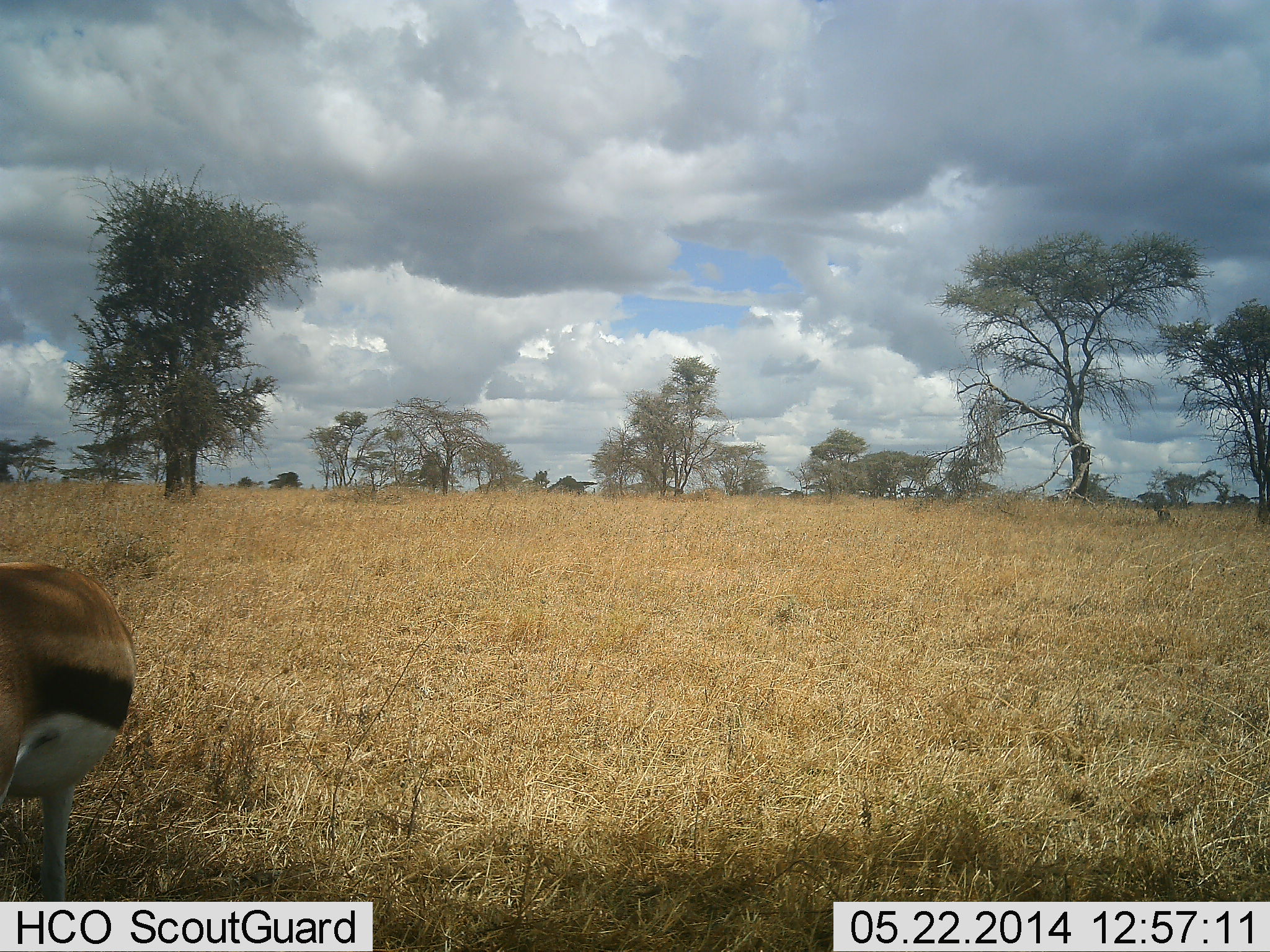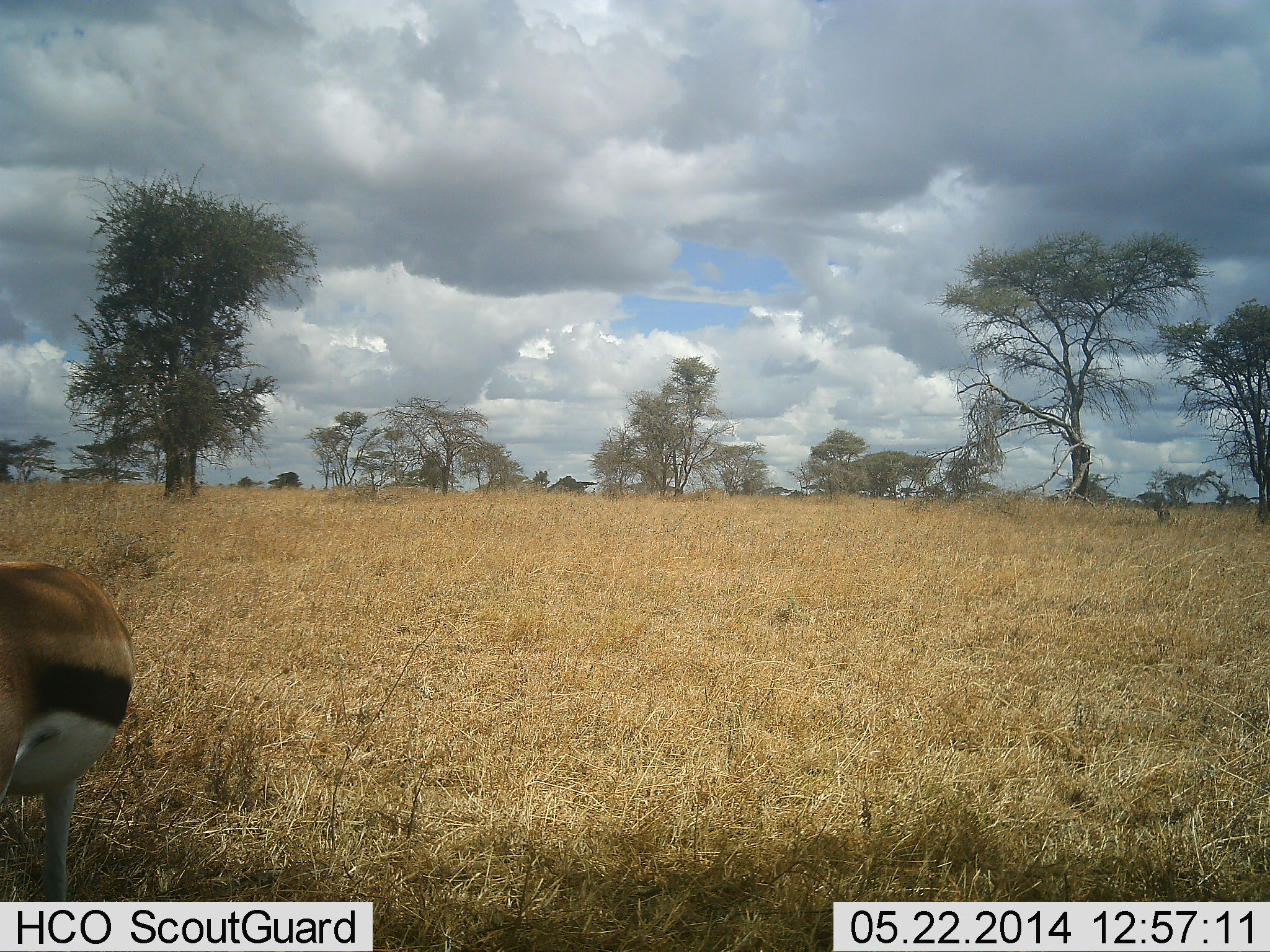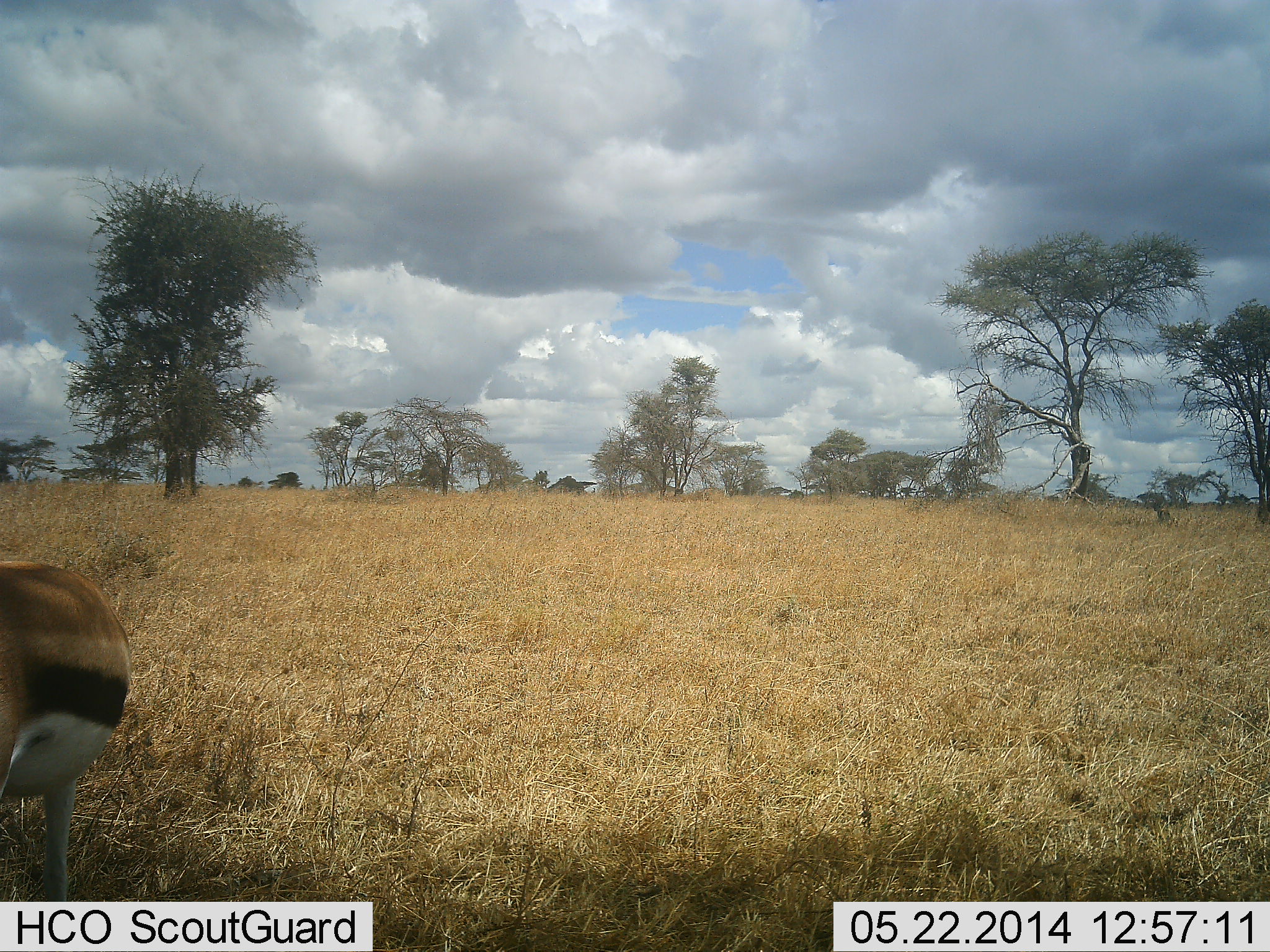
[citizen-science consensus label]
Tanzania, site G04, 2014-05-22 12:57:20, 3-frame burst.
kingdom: Animalia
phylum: Chordata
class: Mammalia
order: Artiodactyla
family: Bovidae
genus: Eudorcas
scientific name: Eudorcas thomsonii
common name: thomson's gazelle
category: gazellethomsons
Gazellethomsons (thomson's gazelle) (Eudorcas thomsonii), count 1. Behavior (volunteer vote fractions): standing 80%, resting 0%, moving 10%, interacting 0%. Young present (vote fraction): 0%. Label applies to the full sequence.